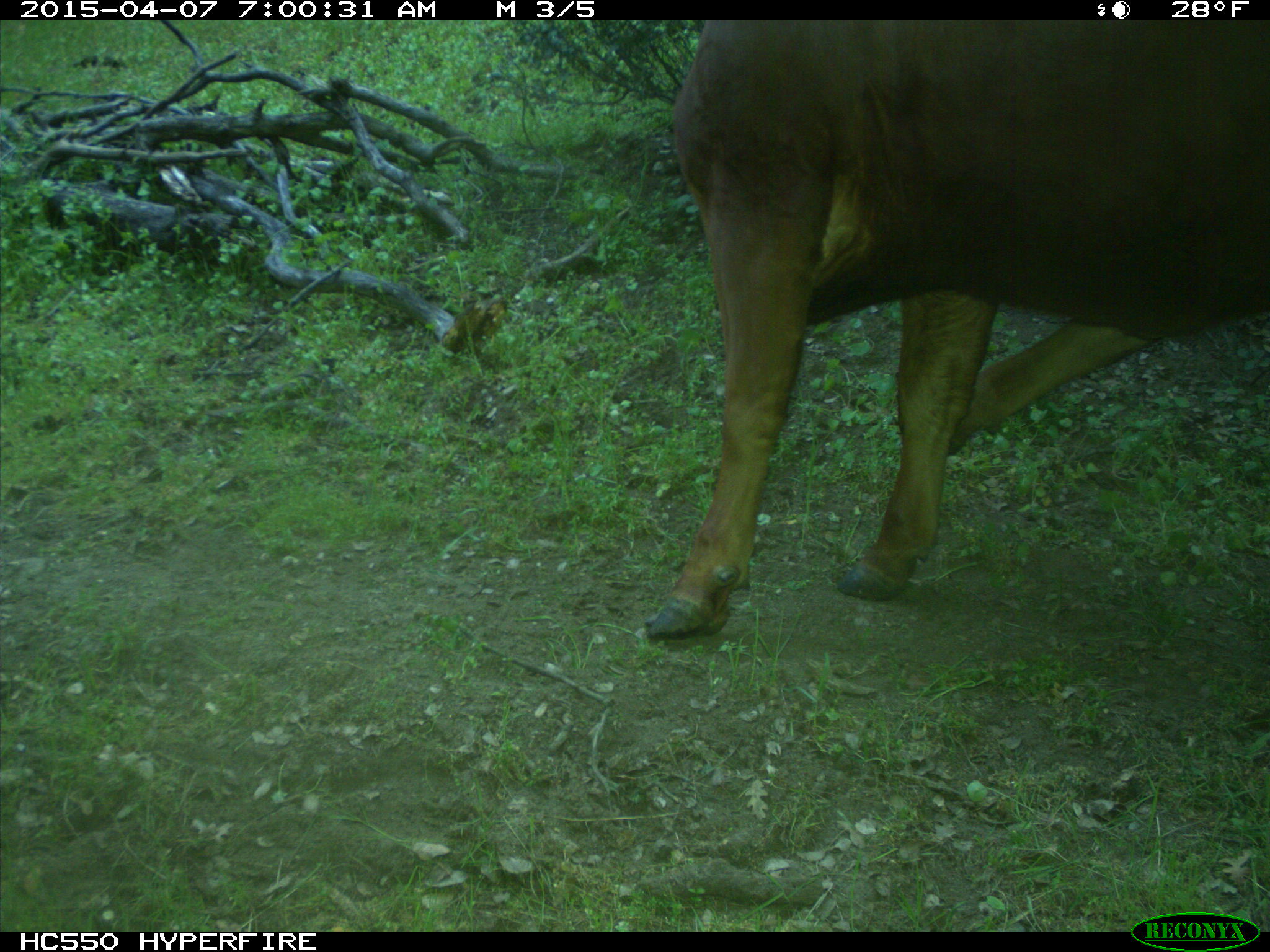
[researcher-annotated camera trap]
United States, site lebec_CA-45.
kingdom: Animalia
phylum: Chordata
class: Mammalia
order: Artiodactyla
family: Bovidae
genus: Bos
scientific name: Bos taurus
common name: domestic cow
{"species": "Bos taurus (domestic cow)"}